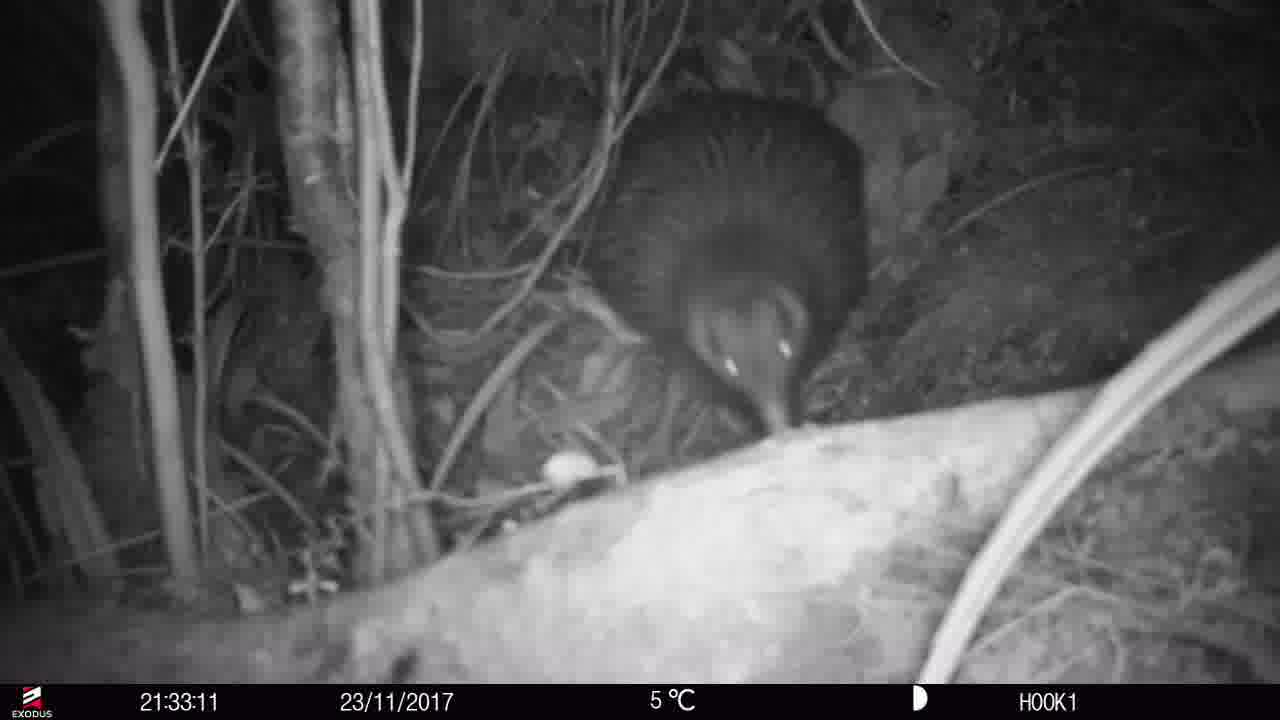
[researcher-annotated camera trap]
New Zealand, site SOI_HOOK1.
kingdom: Animalia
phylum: Chordata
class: Aves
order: Apterygiformes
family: Apterygidae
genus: Apteryx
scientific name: Apteryx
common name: kiwi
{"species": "kiwi (Apteryx)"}